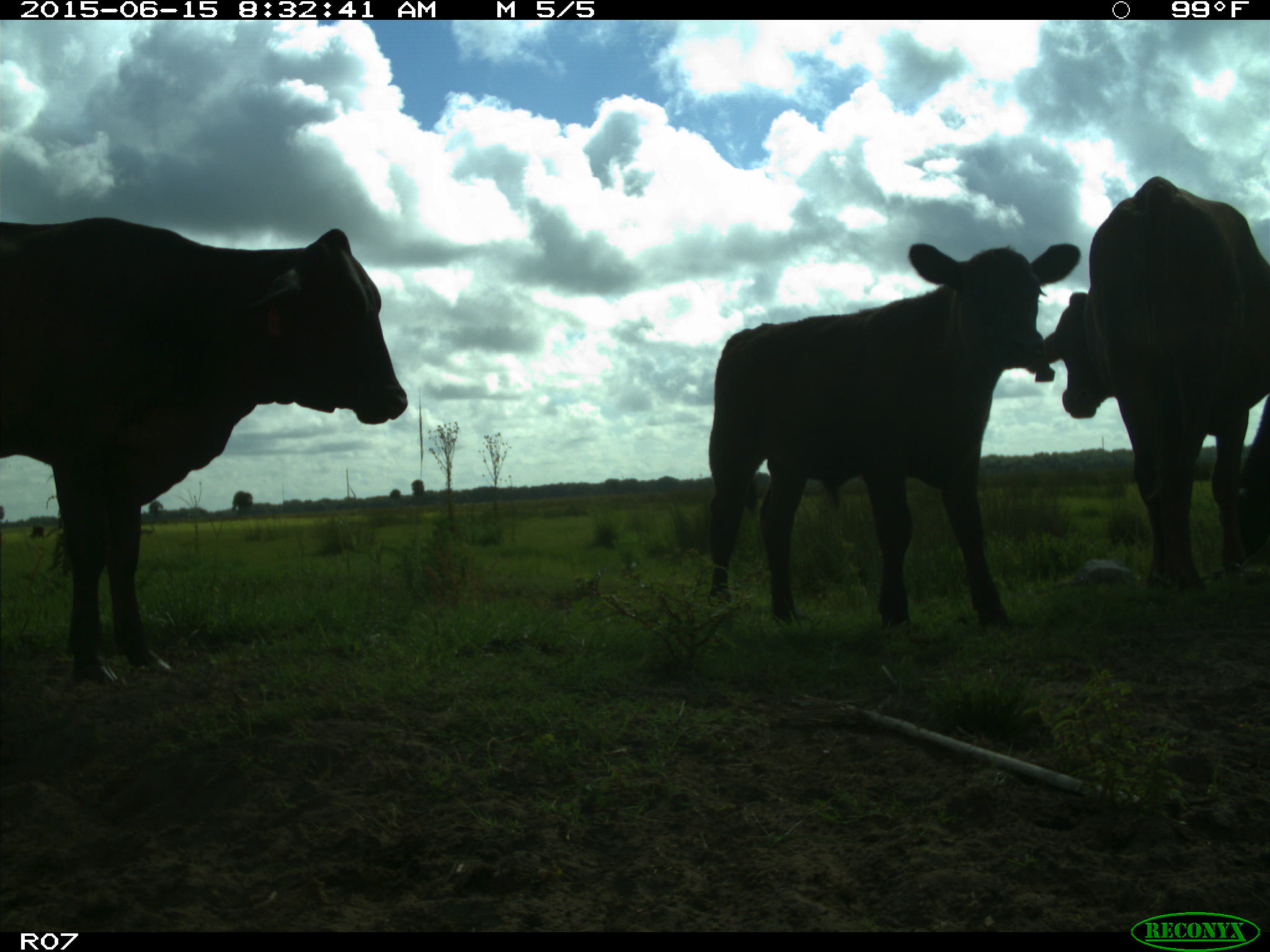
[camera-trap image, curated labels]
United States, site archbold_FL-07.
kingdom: Animalia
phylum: Chordata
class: Mammalia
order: Artiodactyla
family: Bovidae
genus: Bos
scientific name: Bos taurus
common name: domestic cow